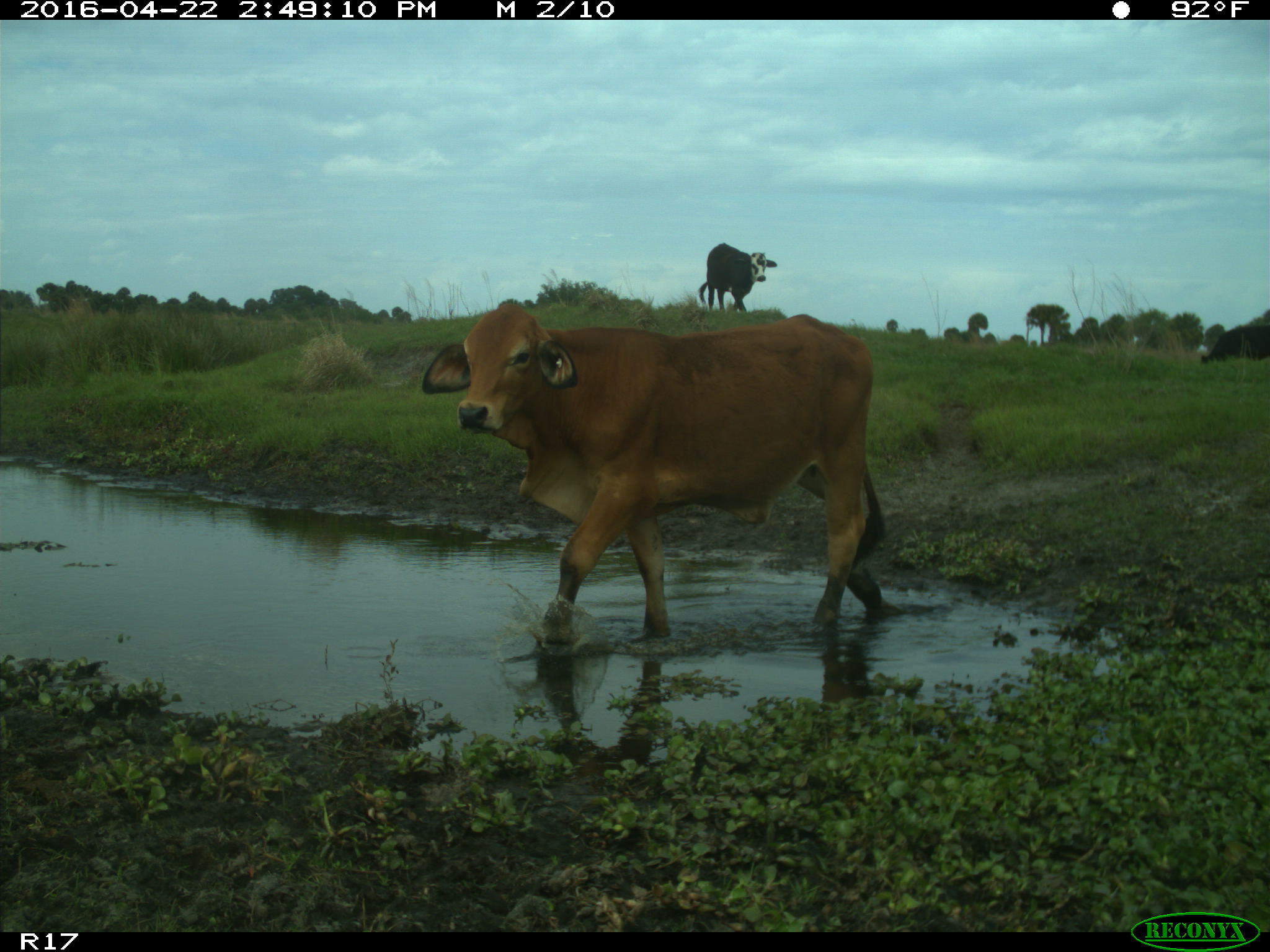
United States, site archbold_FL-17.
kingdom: Animalia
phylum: Chordata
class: Mammalia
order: Artiodactyla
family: Bovidae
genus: Bos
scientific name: Bos taurus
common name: domestic cow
Bos taurus (domestic cow).